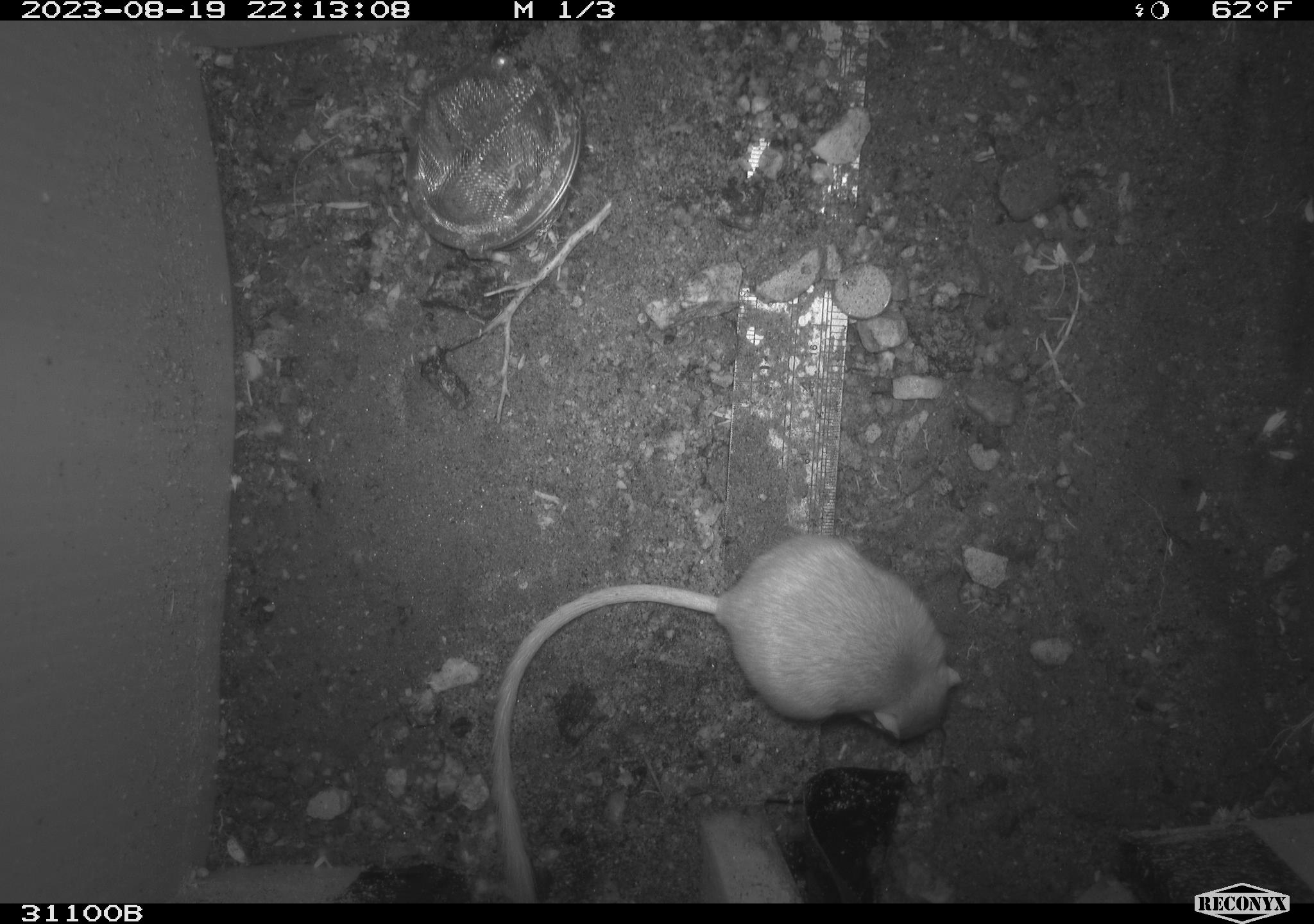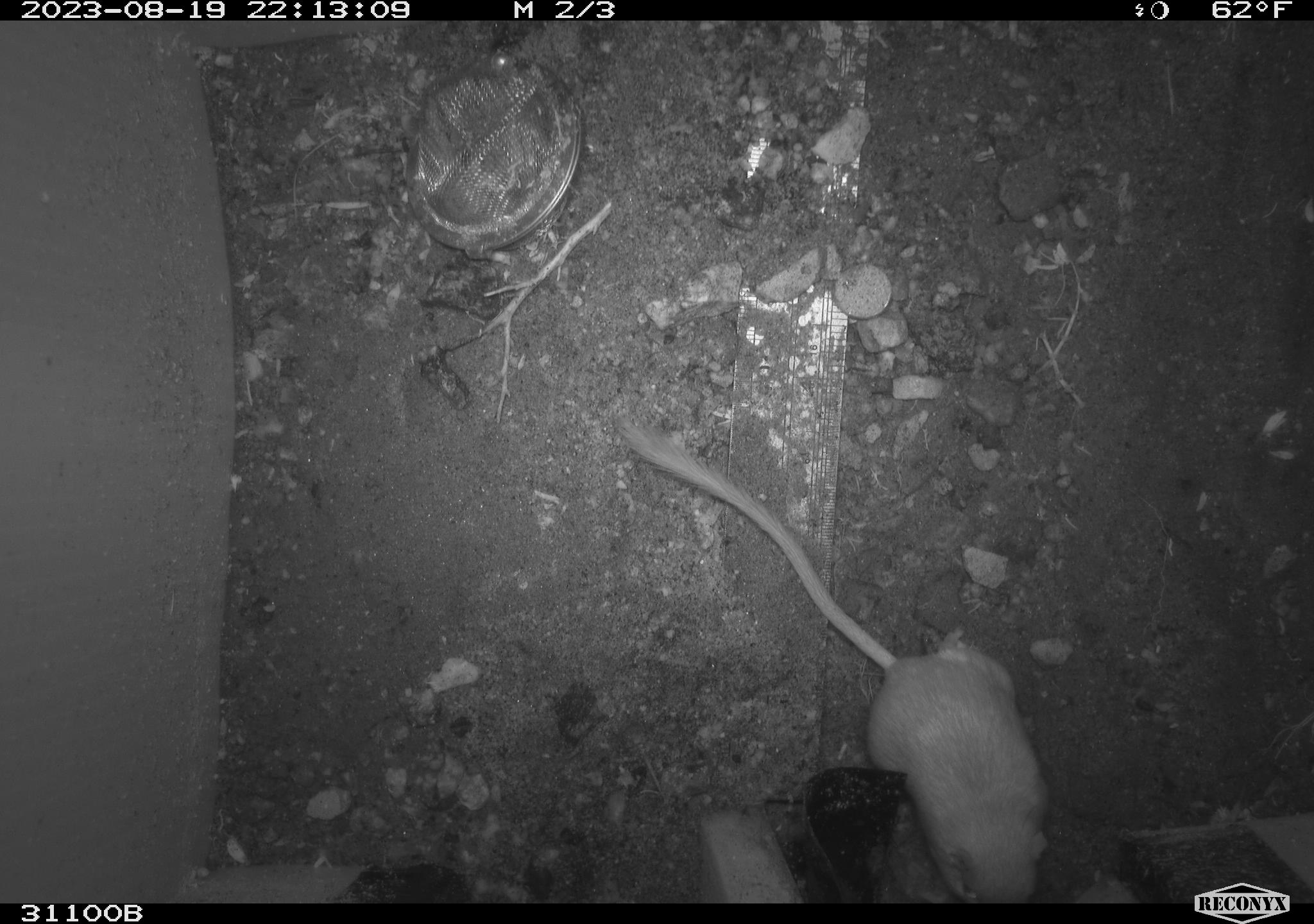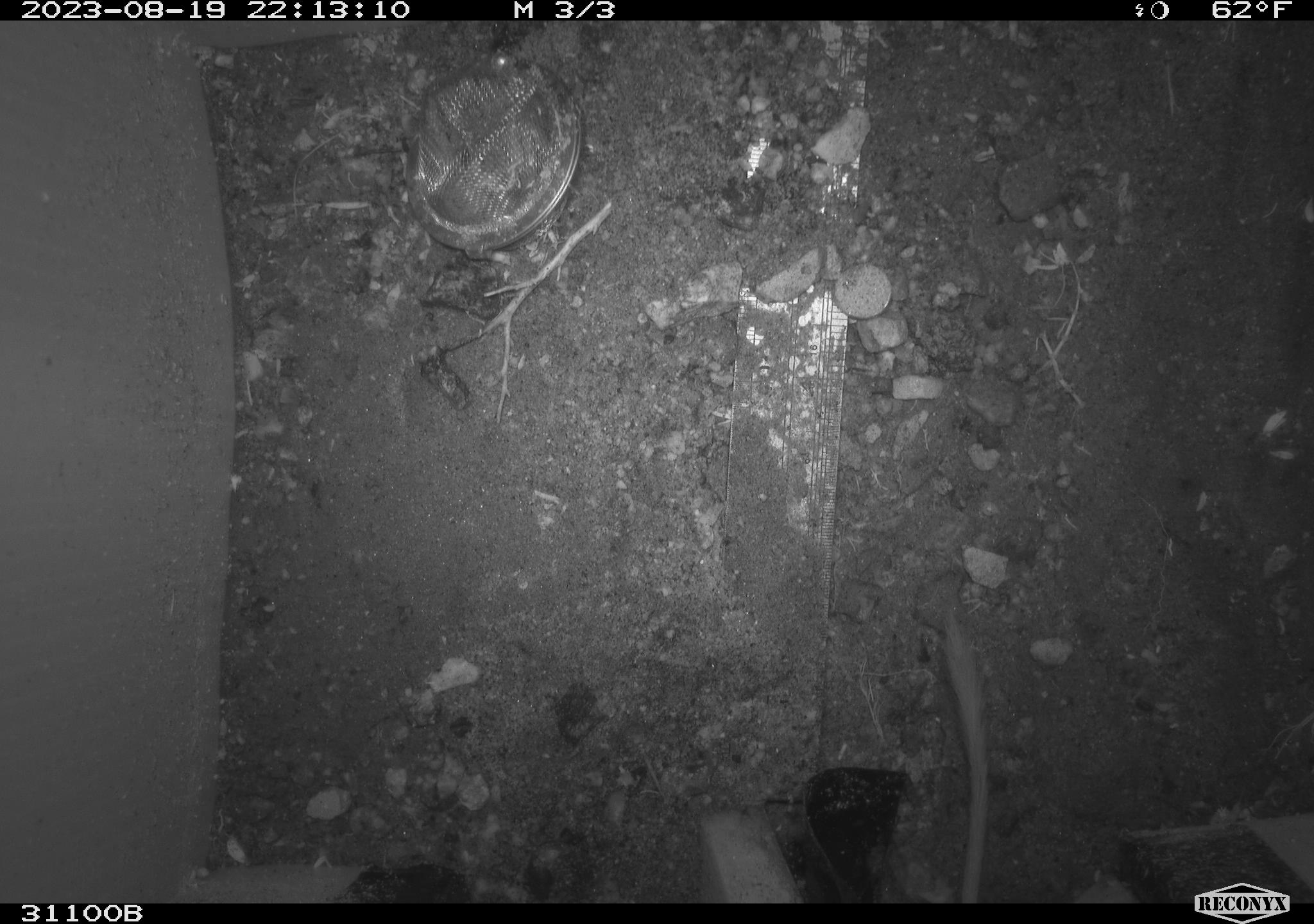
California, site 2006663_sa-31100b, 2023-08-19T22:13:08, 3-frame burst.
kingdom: Animalia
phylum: Chordata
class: Mammalia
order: Rodentia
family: Heteromyidae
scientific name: Heteromyidae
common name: kangaroo rats and pocket mice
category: heteromyidae family